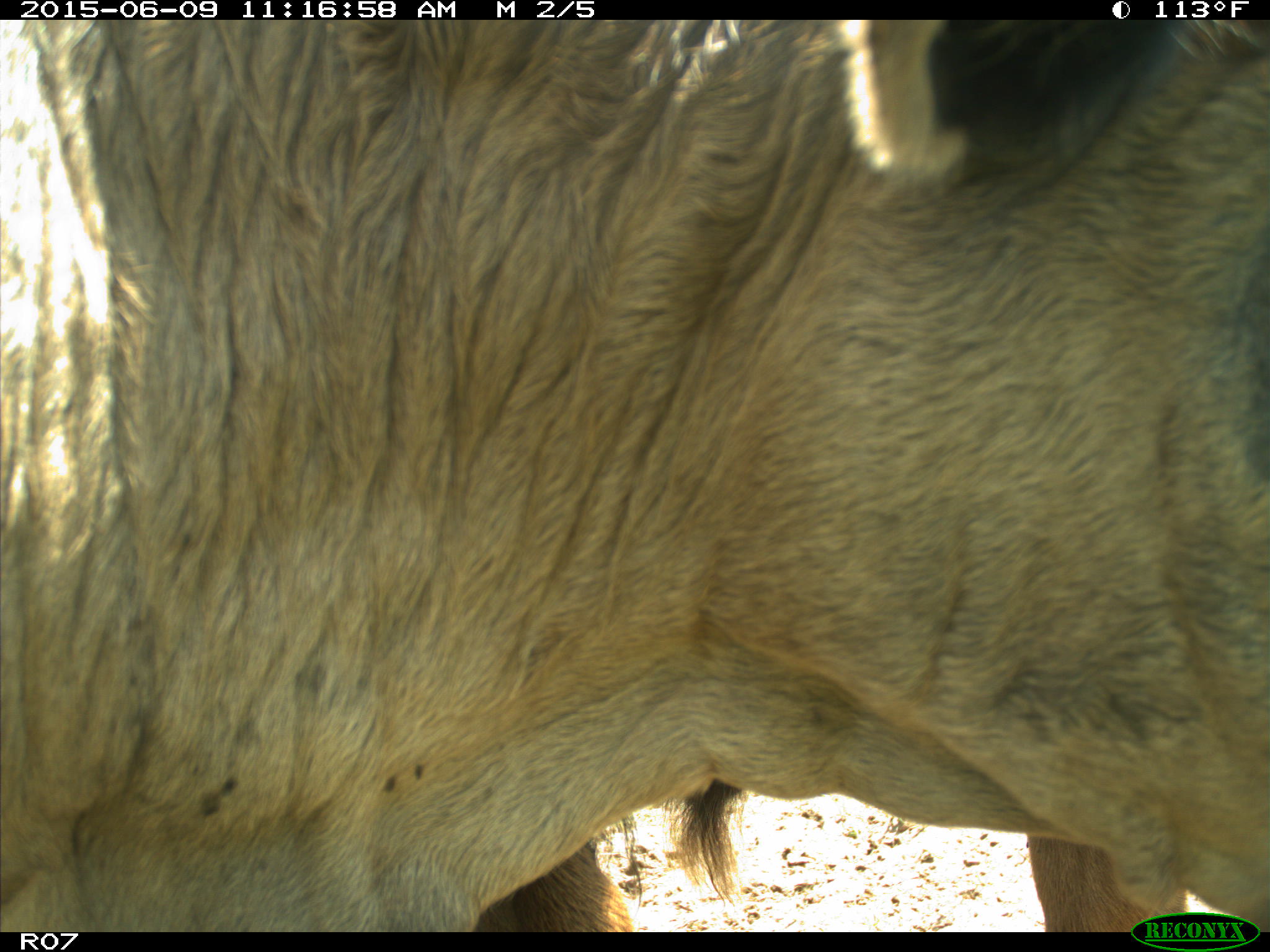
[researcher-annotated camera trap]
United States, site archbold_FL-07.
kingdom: Animalia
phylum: Chordata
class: Mammalia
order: Artiodactyla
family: Bovidae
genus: Bos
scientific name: Bos taurus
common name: domestic cow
Bos taurus (domestic cow).